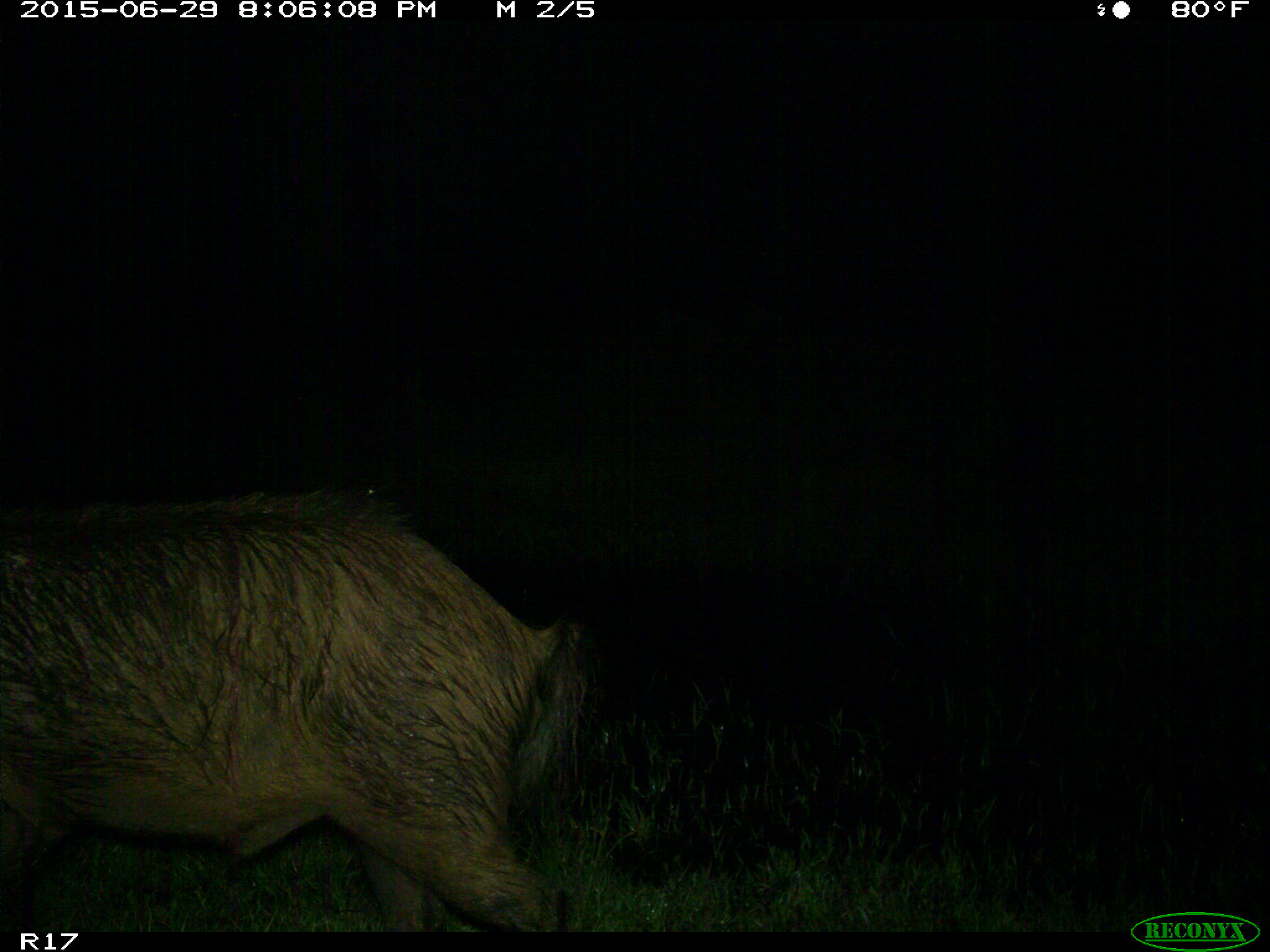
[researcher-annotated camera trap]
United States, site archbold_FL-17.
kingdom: Animalia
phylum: Chordata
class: Mammalia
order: Artiodactyla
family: Suidae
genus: Sus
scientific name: Sus scrofa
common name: wild boar